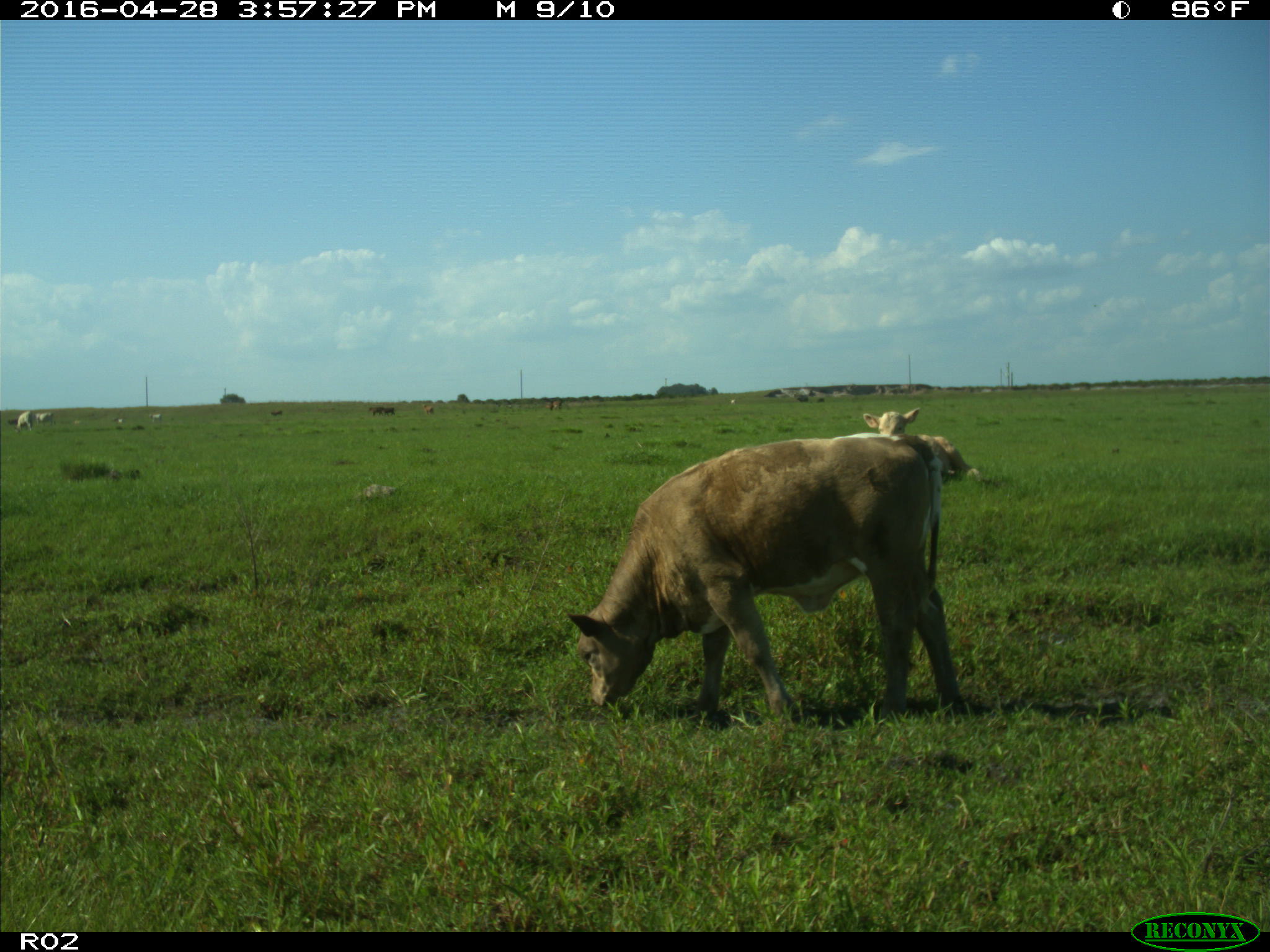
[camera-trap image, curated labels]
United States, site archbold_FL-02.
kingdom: Animalia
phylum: Chordata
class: Mammalia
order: Artiodactyla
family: Bovidae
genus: Bos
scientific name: Bos taurus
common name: domestic cow